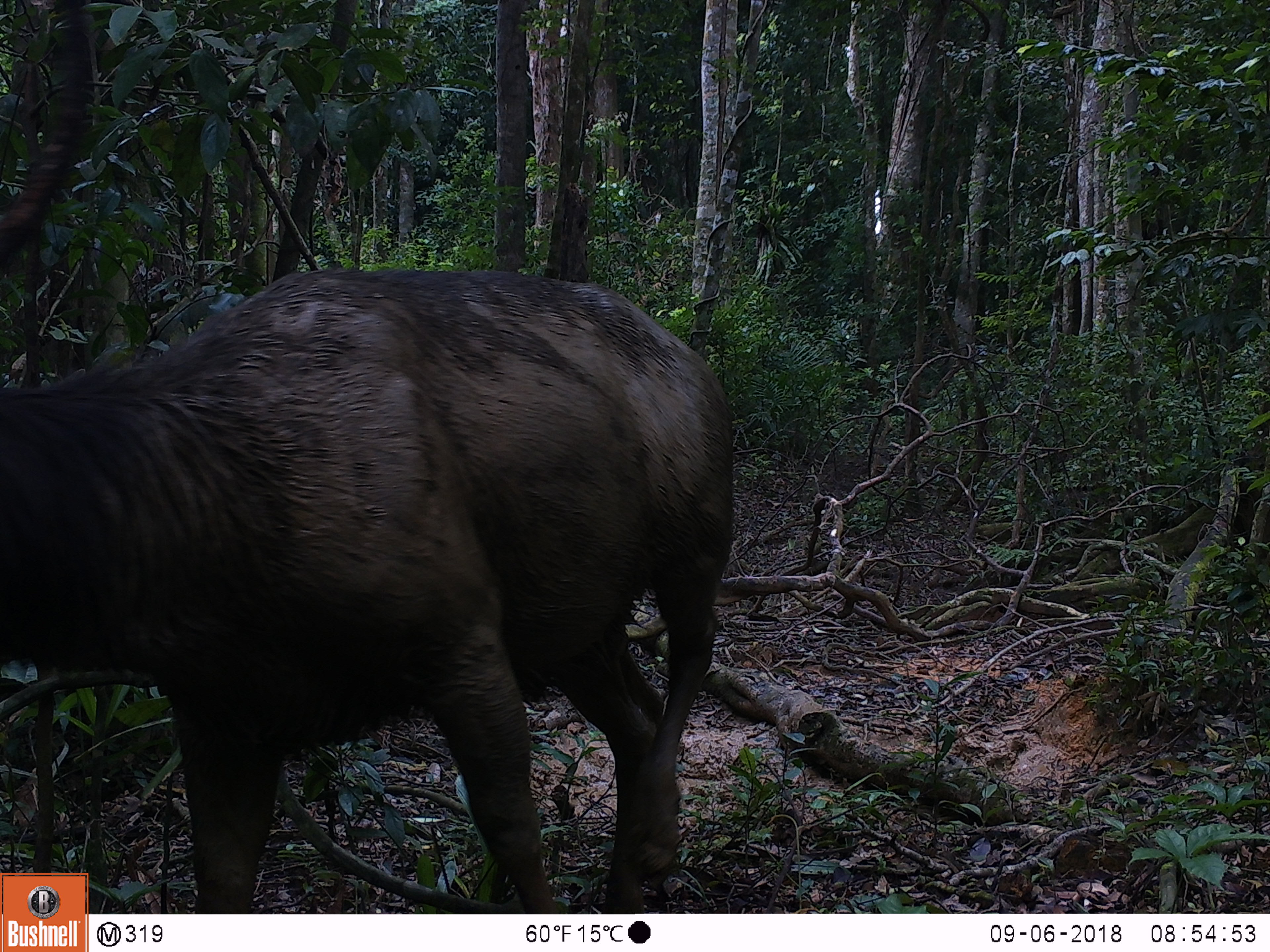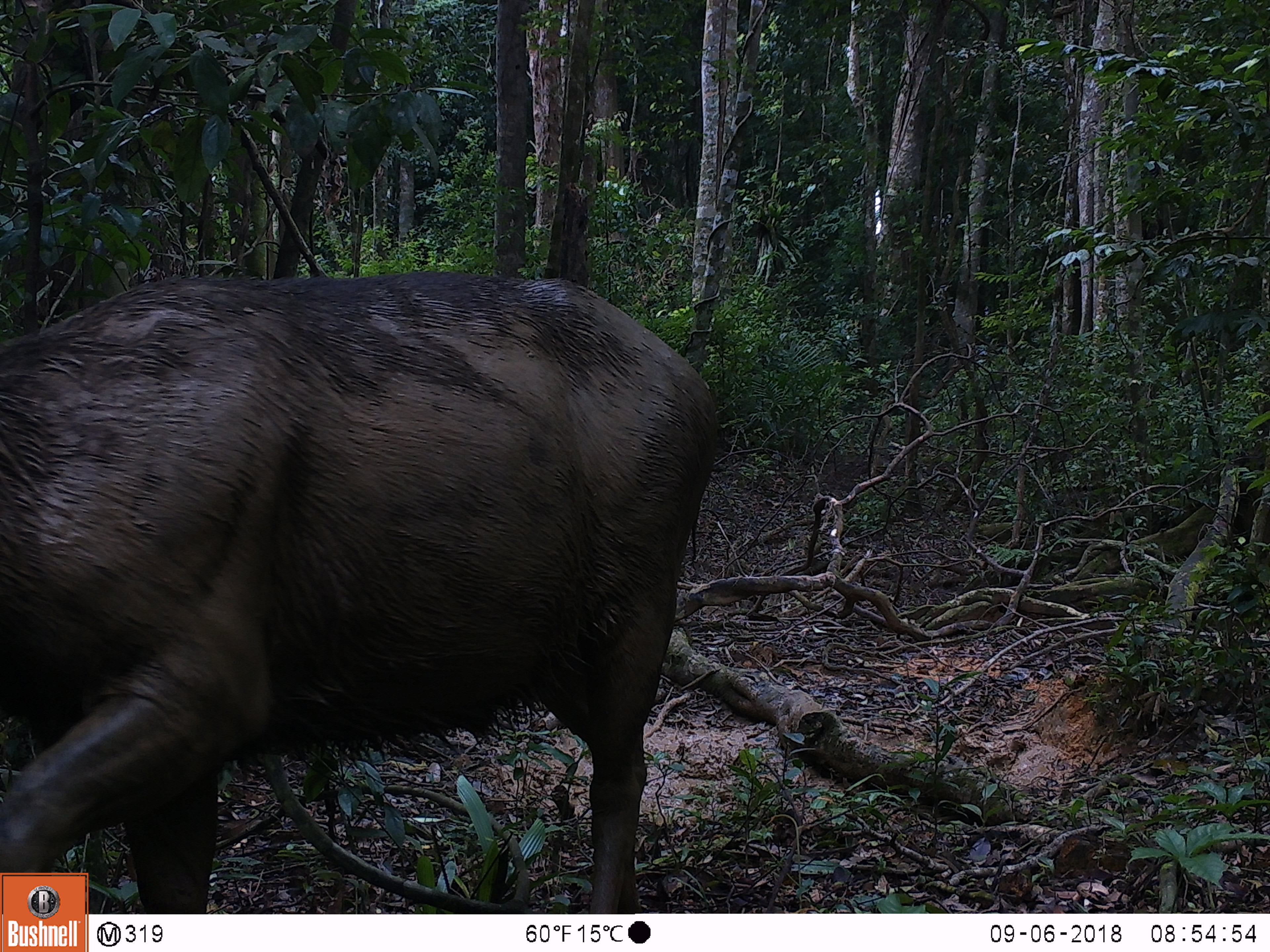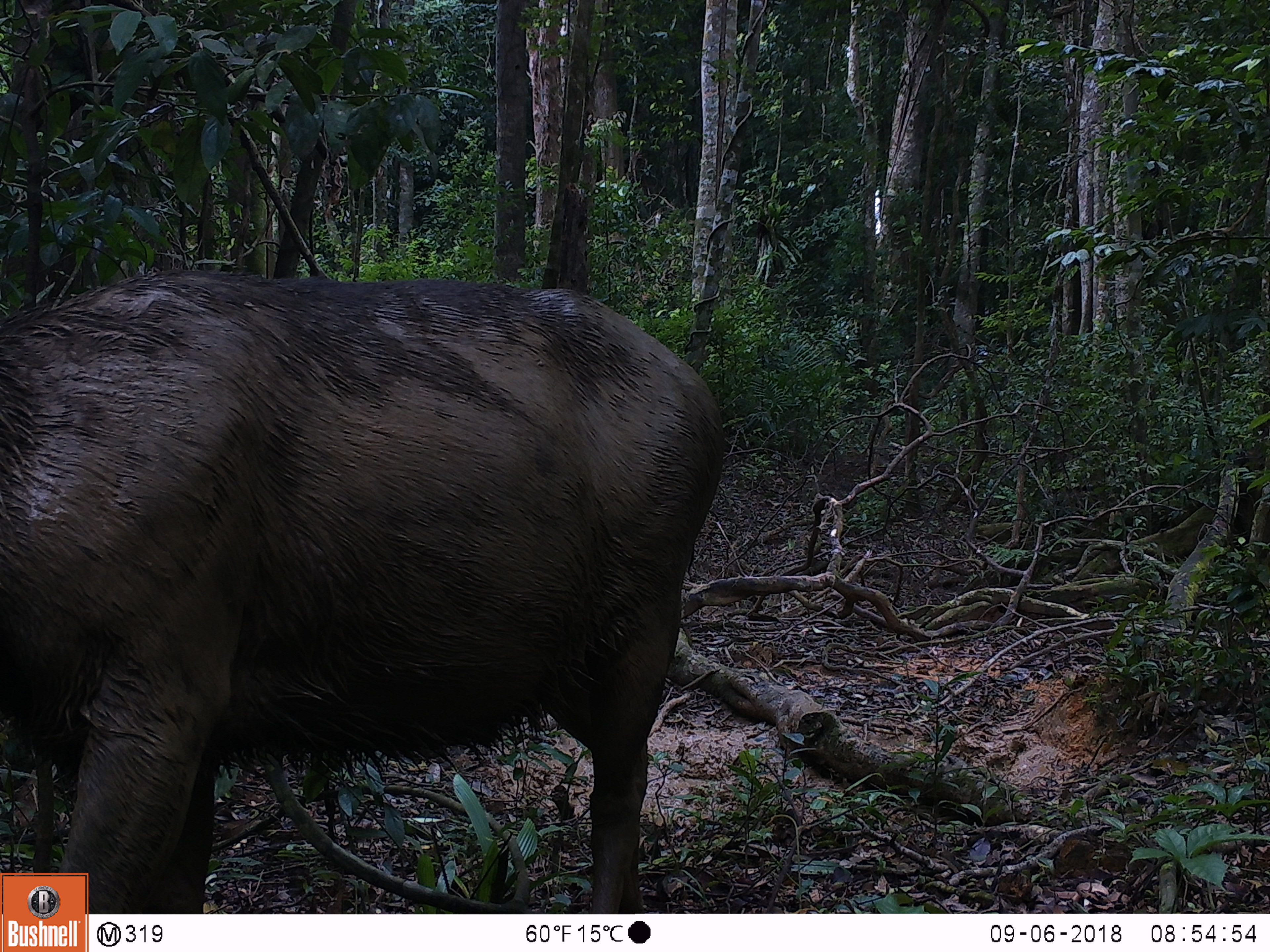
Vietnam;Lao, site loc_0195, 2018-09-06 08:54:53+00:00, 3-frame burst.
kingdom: Animalia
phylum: Chordata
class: Mammalia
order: Artiodactyla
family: Cervidae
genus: Rusa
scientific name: Rusa unicolor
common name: sambar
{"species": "sambar (Rusa unicolor)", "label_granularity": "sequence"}